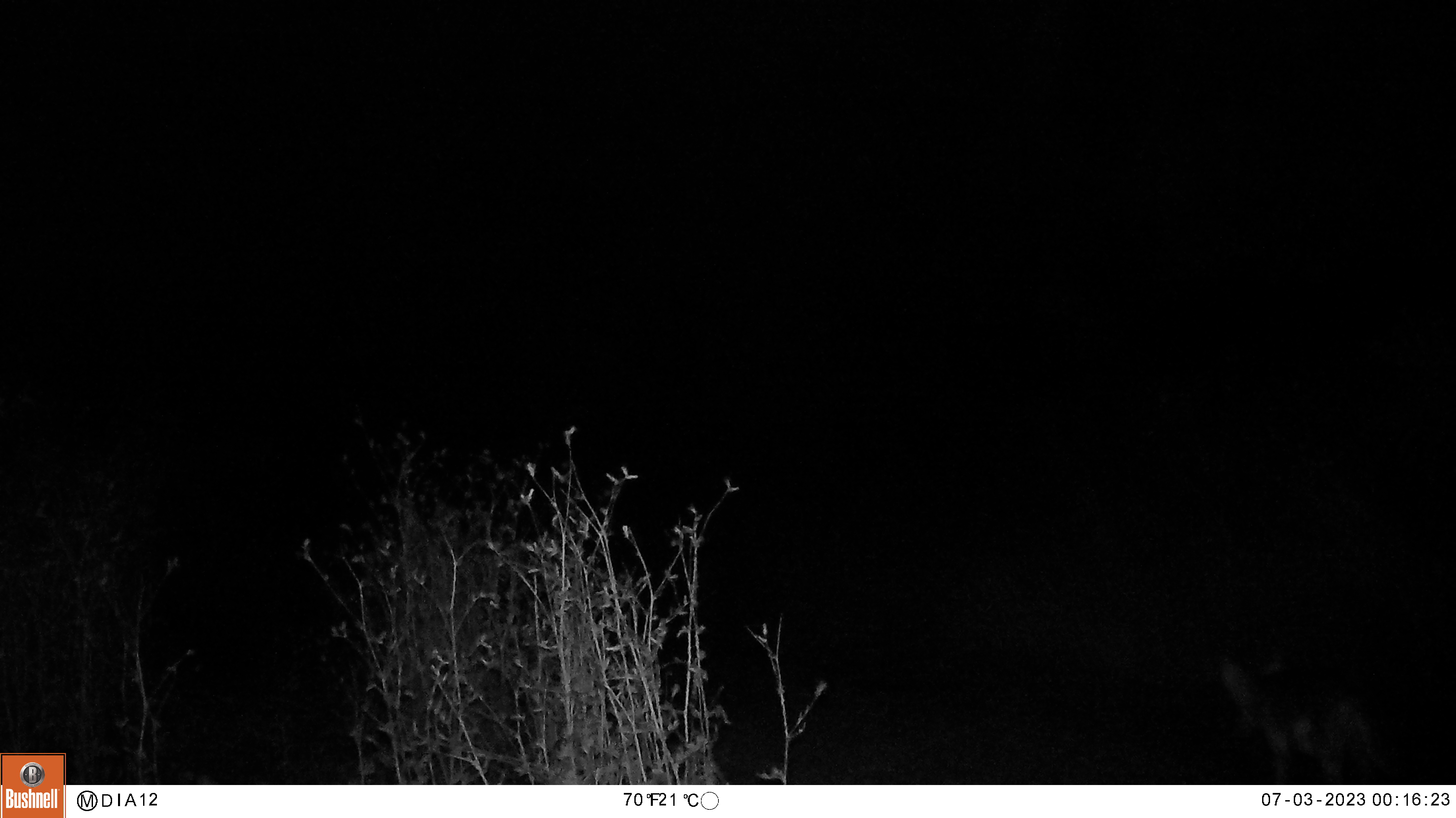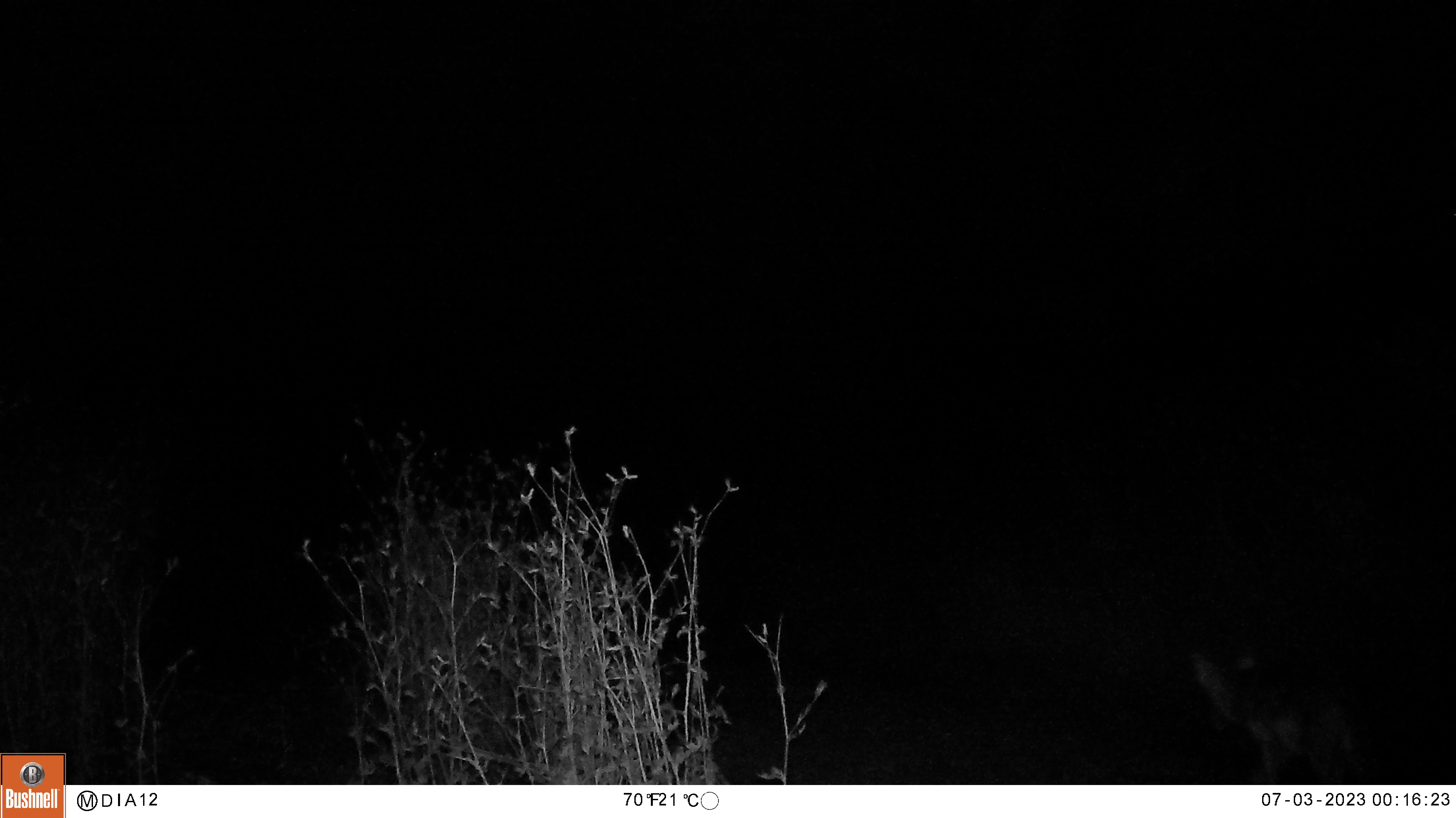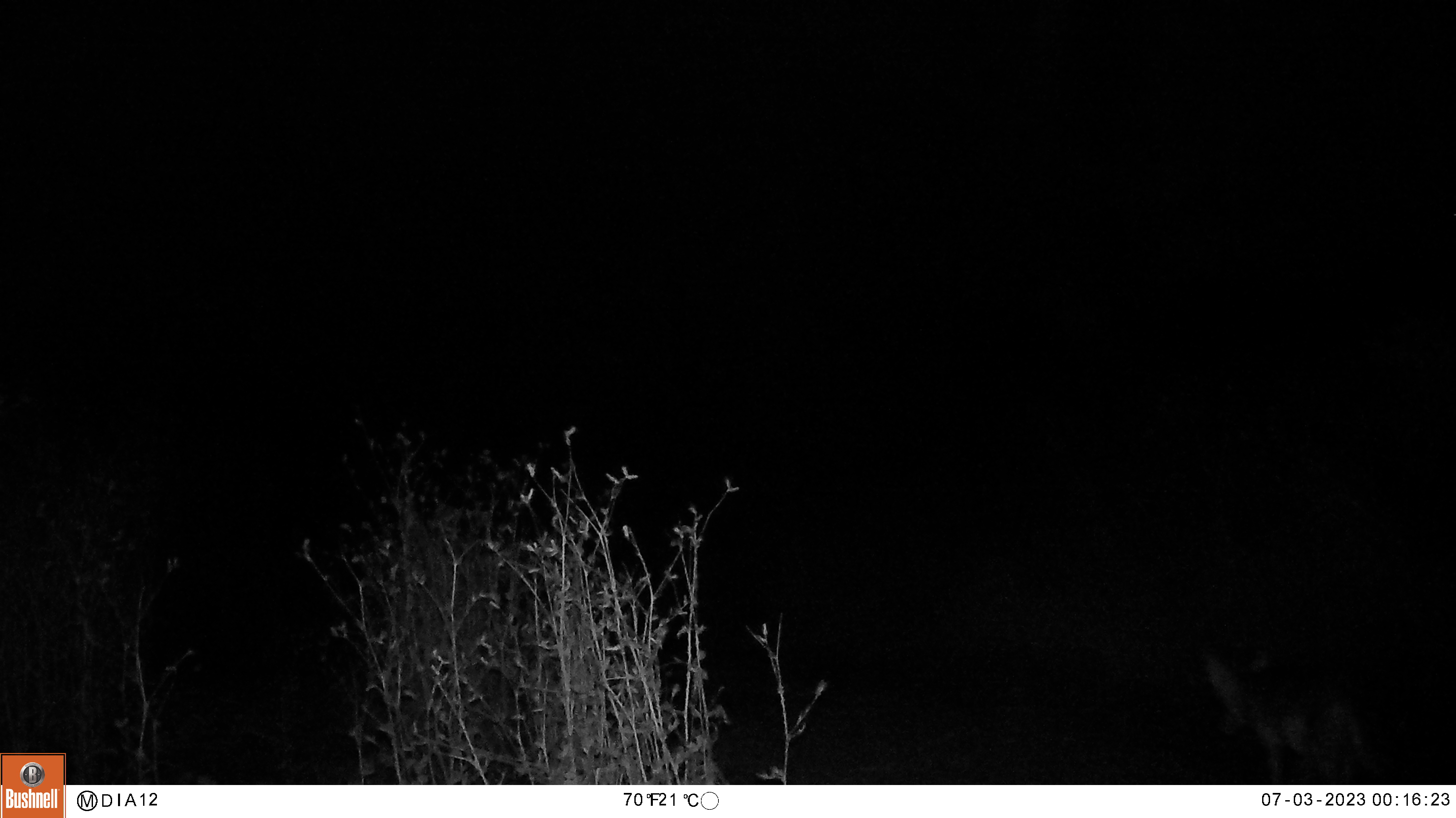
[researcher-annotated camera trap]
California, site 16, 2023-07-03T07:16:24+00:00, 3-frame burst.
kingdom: Animalia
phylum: Chordata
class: Mammalia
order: Carnivora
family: Canidae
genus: Canis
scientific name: Canis latrans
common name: coyote